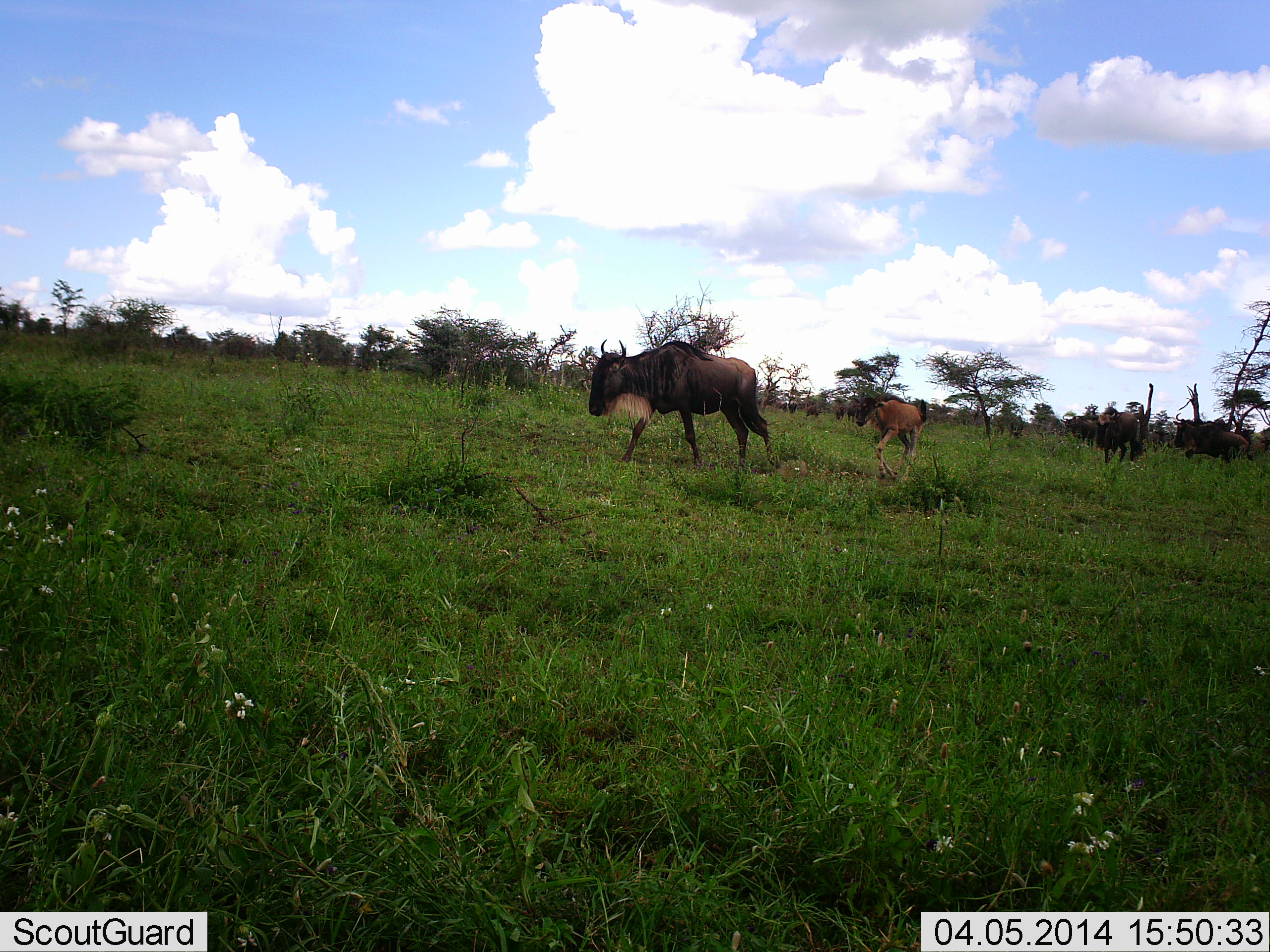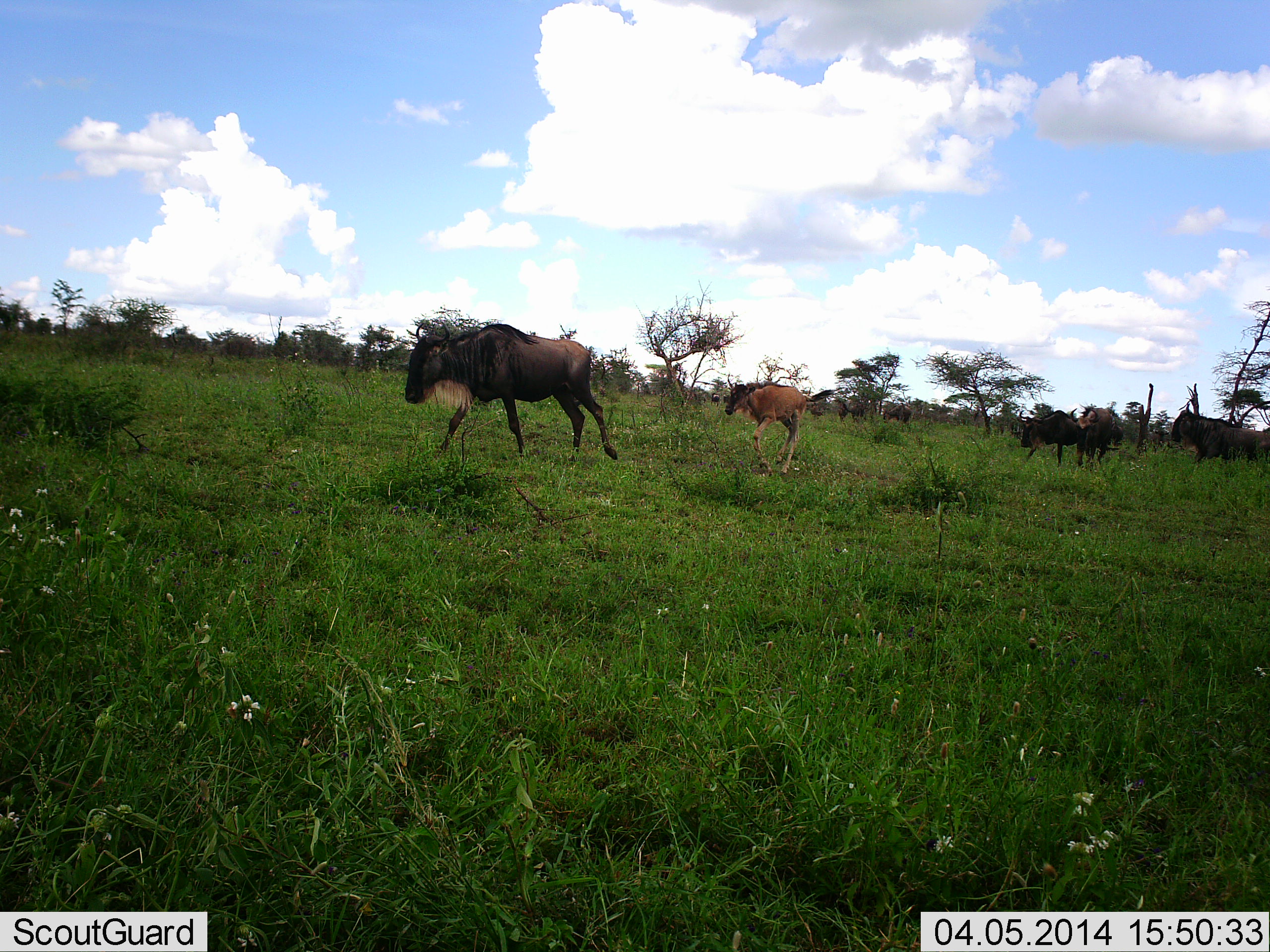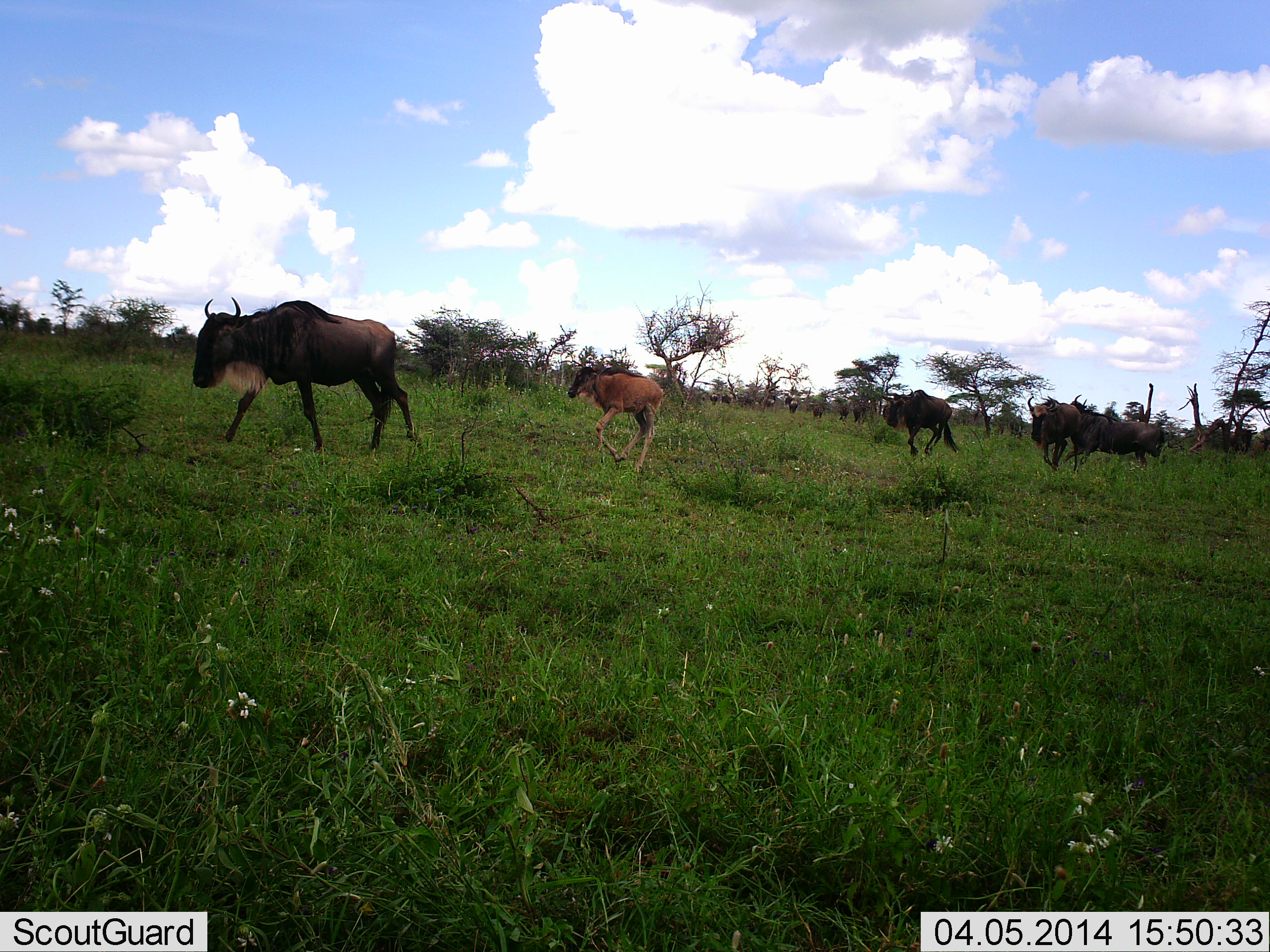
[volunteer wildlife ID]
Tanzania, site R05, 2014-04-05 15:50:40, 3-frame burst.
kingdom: Animalia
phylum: Chordata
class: Mammalia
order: Artiodactyla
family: Bovidae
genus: Connochaetes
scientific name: Connochaetes taurinus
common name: blue wildebeest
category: wildebeest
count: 8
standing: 0%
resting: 0%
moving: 100%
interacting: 0%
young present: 80%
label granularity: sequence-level